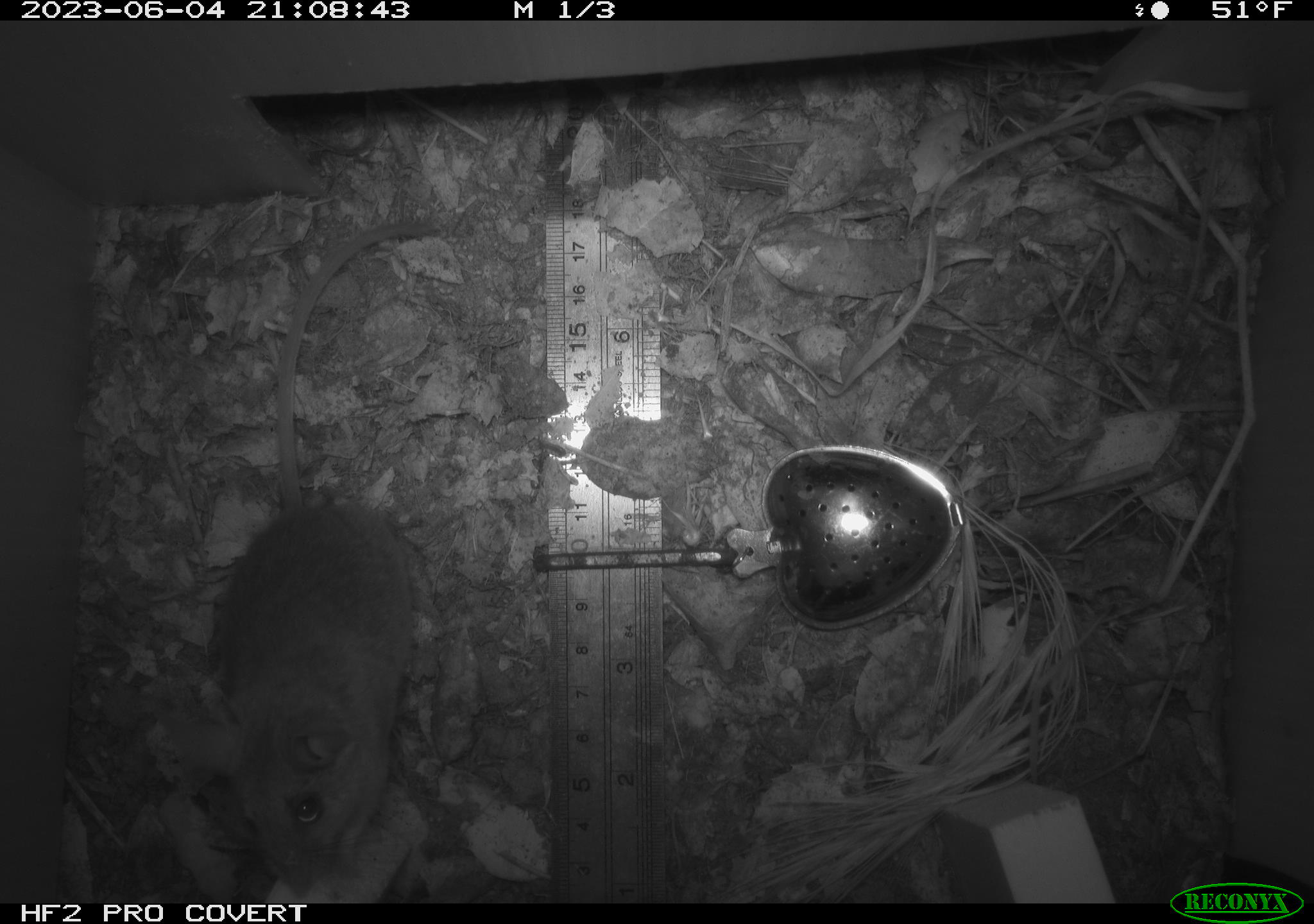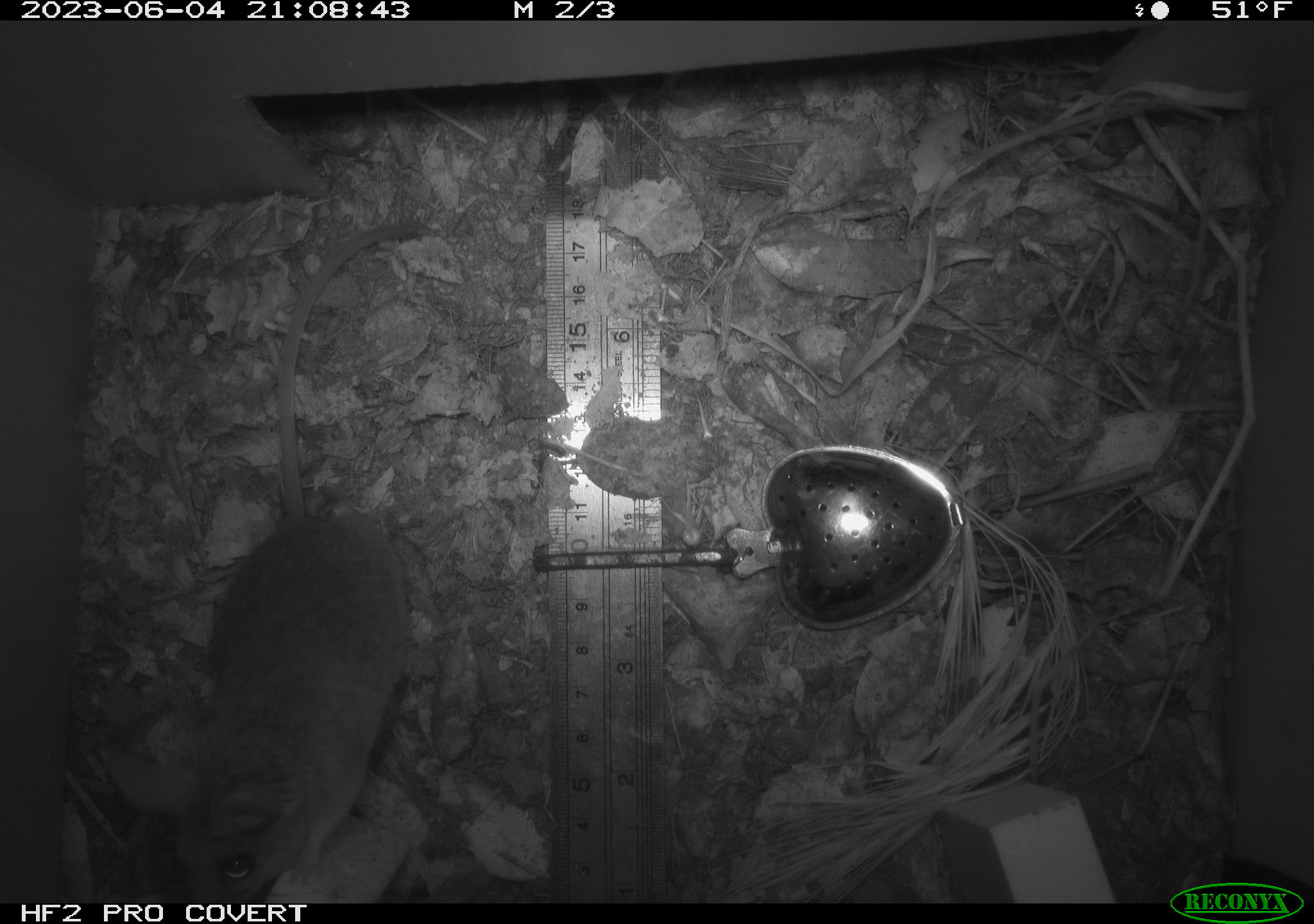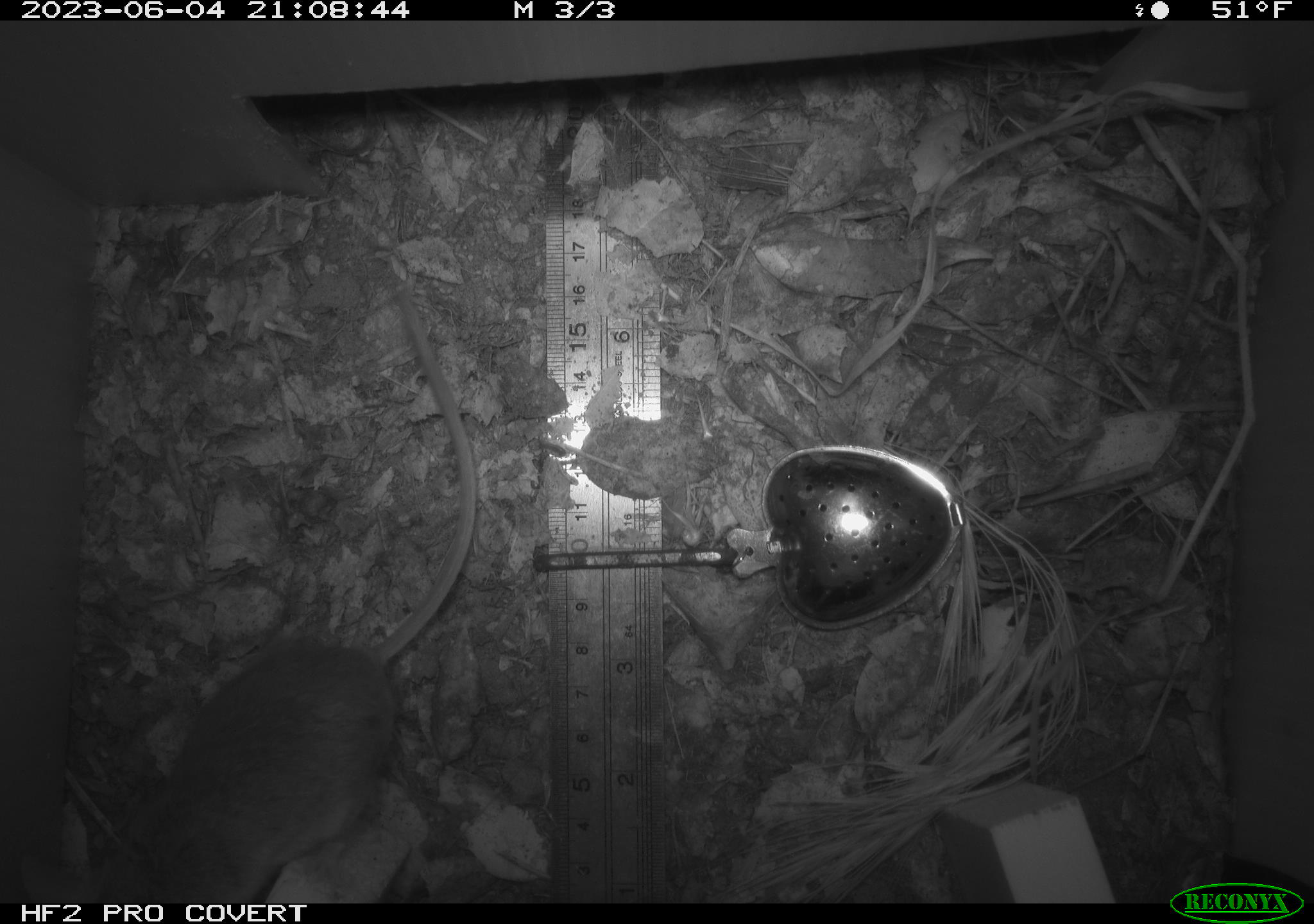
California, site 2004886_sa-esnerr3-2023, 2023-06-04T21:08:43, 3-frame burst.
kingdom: Animalia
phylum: Chordata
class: Mammalia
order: Rodentia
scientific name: Rodentia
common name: mouse species